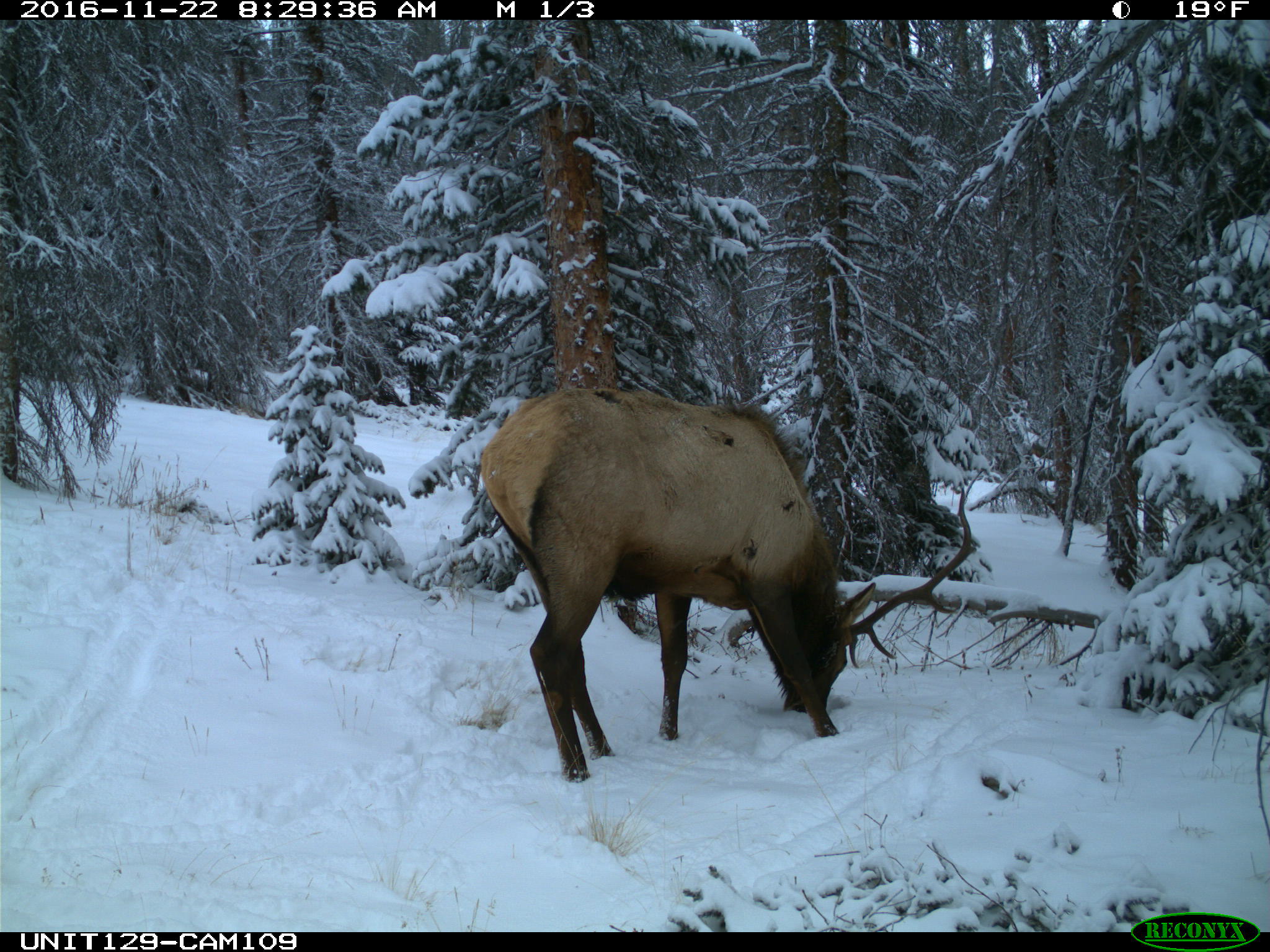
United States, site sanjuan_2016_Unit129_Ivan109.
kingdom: Animalia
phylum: Chordata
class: Mammalia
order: Artiodactyla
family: Cervidae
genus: Cervus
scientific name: Cervus elaphus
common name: red deer